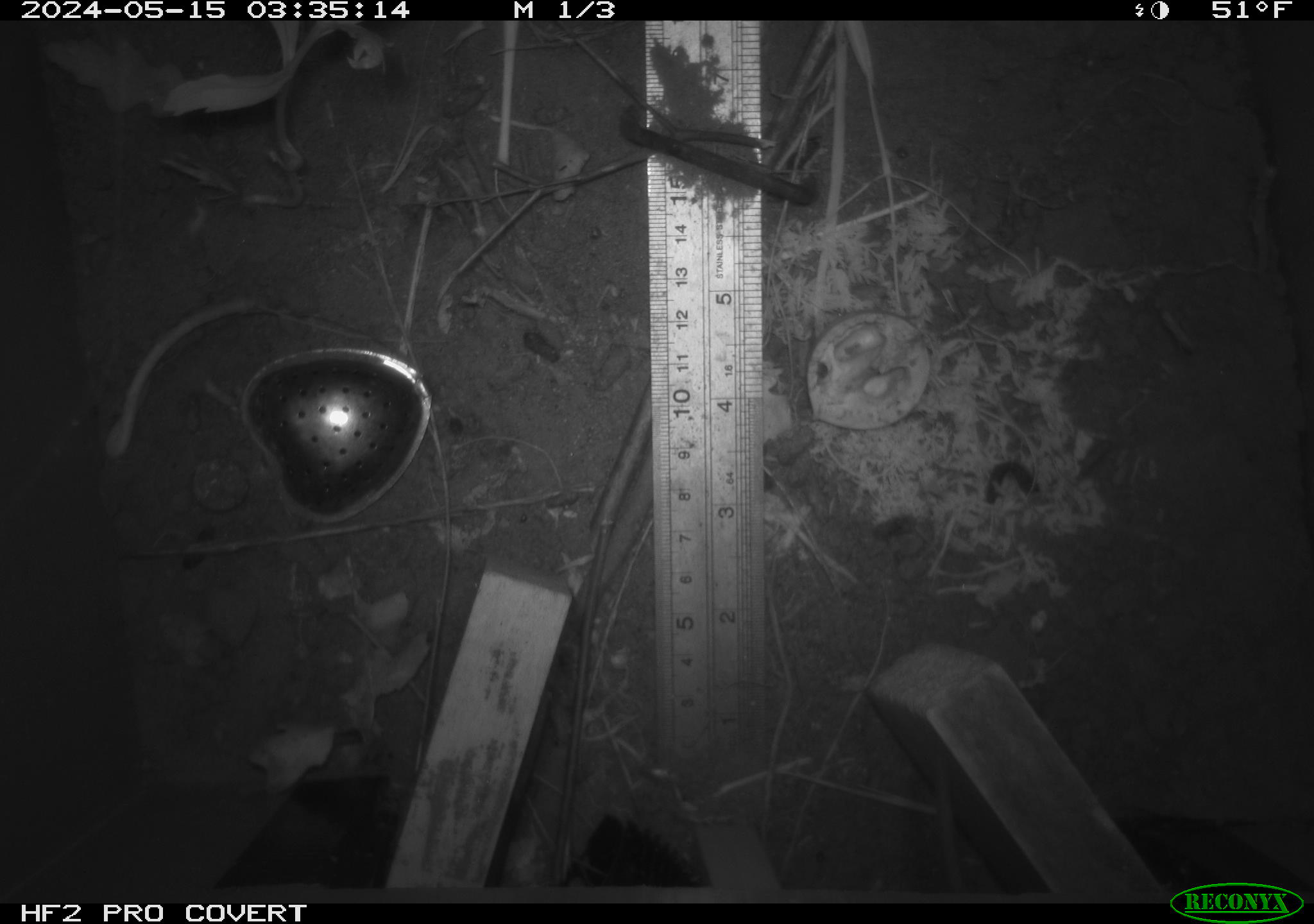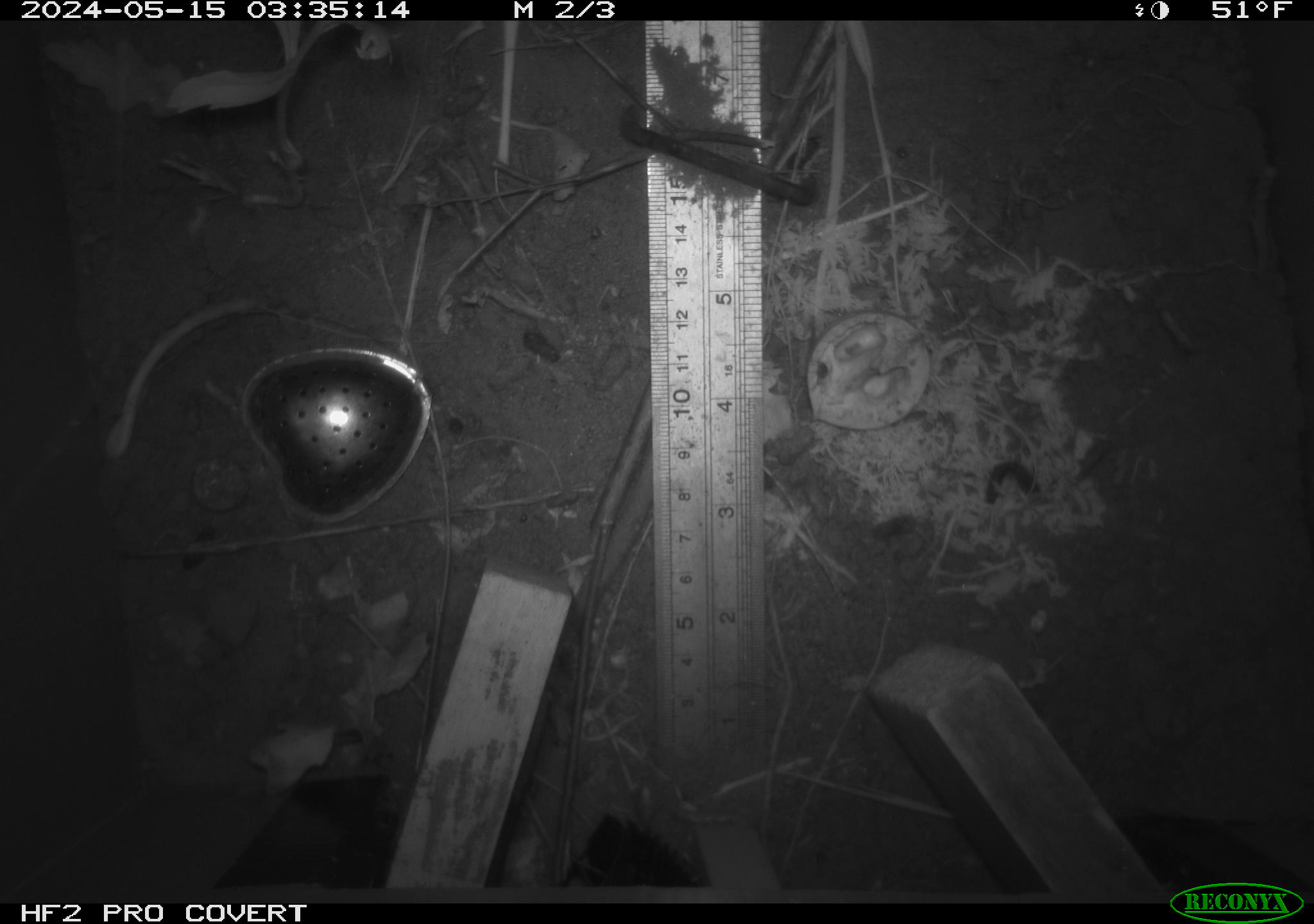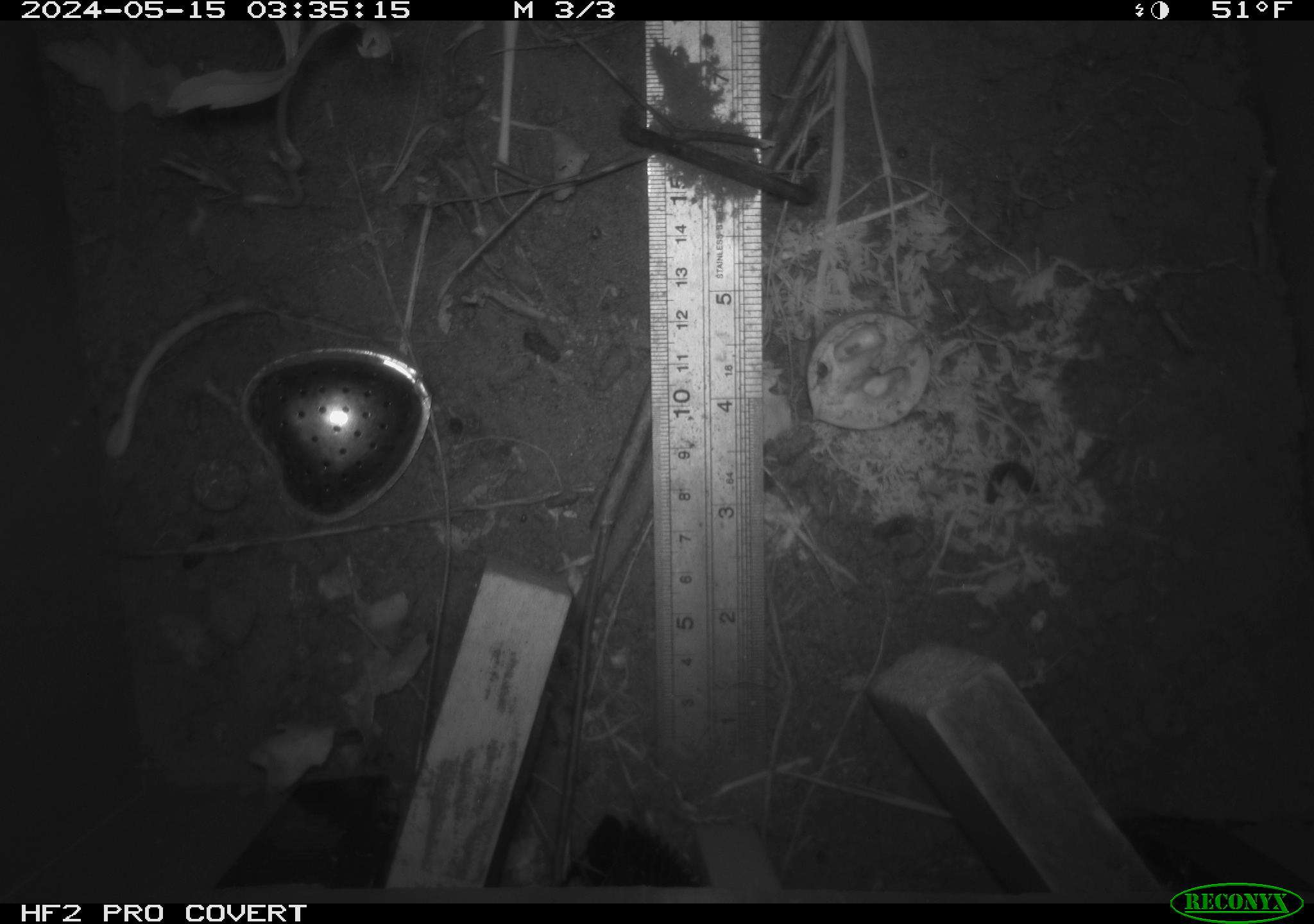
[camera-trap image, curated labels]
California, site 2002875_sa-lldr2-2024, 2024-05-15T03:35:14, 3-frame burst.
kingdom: Animalia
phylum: Chordata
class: Mammalia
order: Rodentia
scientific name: Rodentia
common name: rodent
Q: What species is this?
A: Rodent (Rodentia).